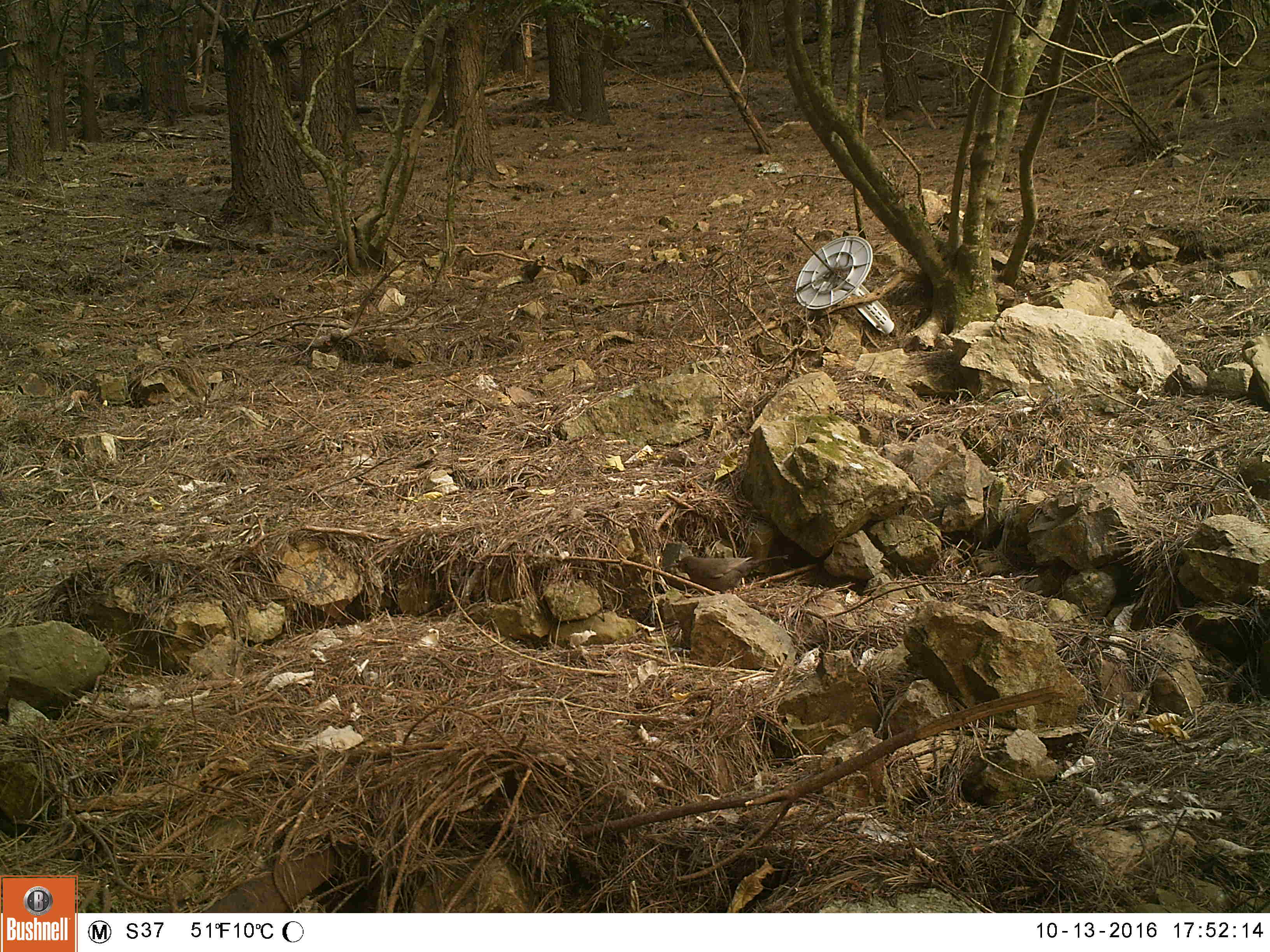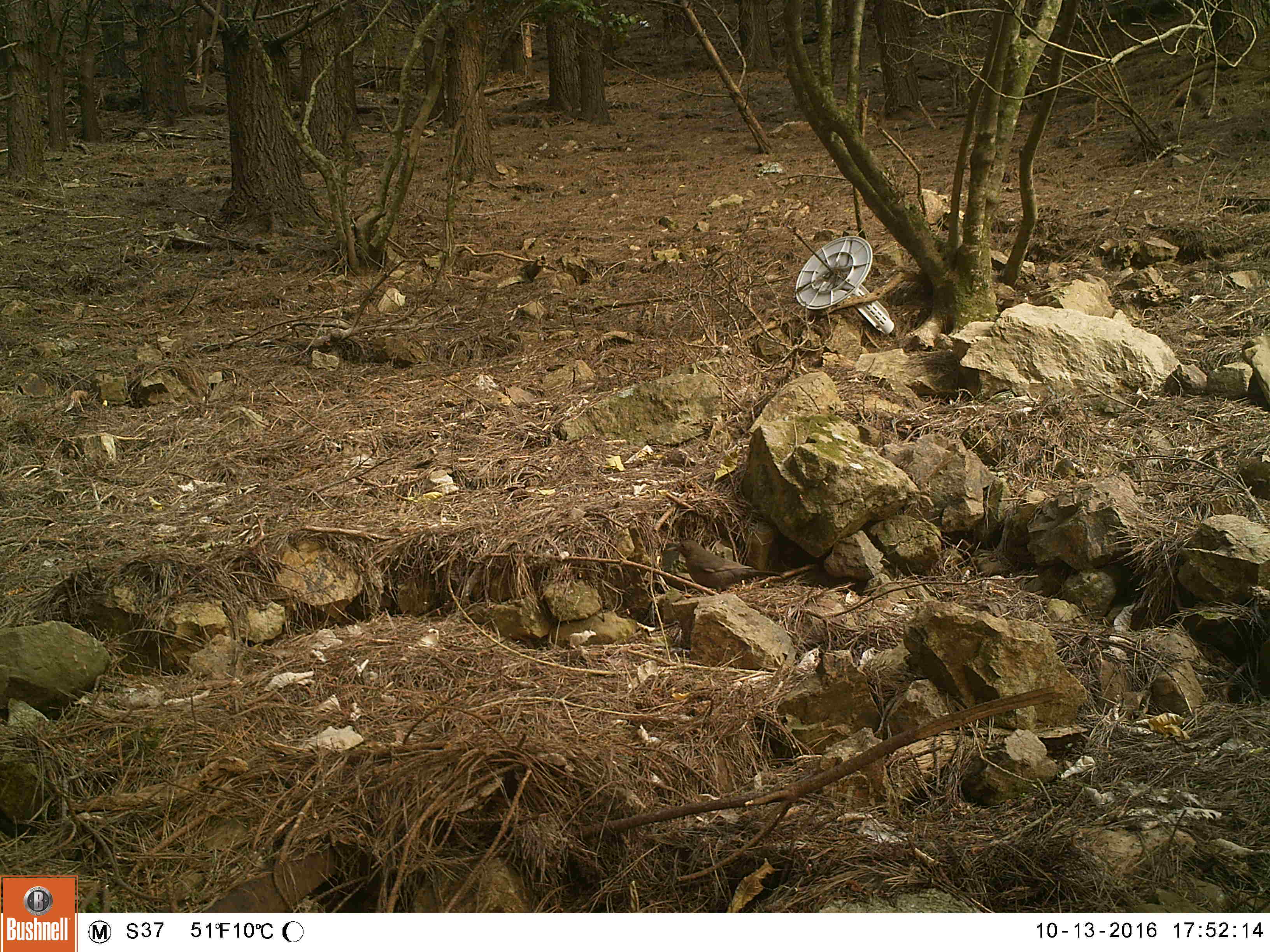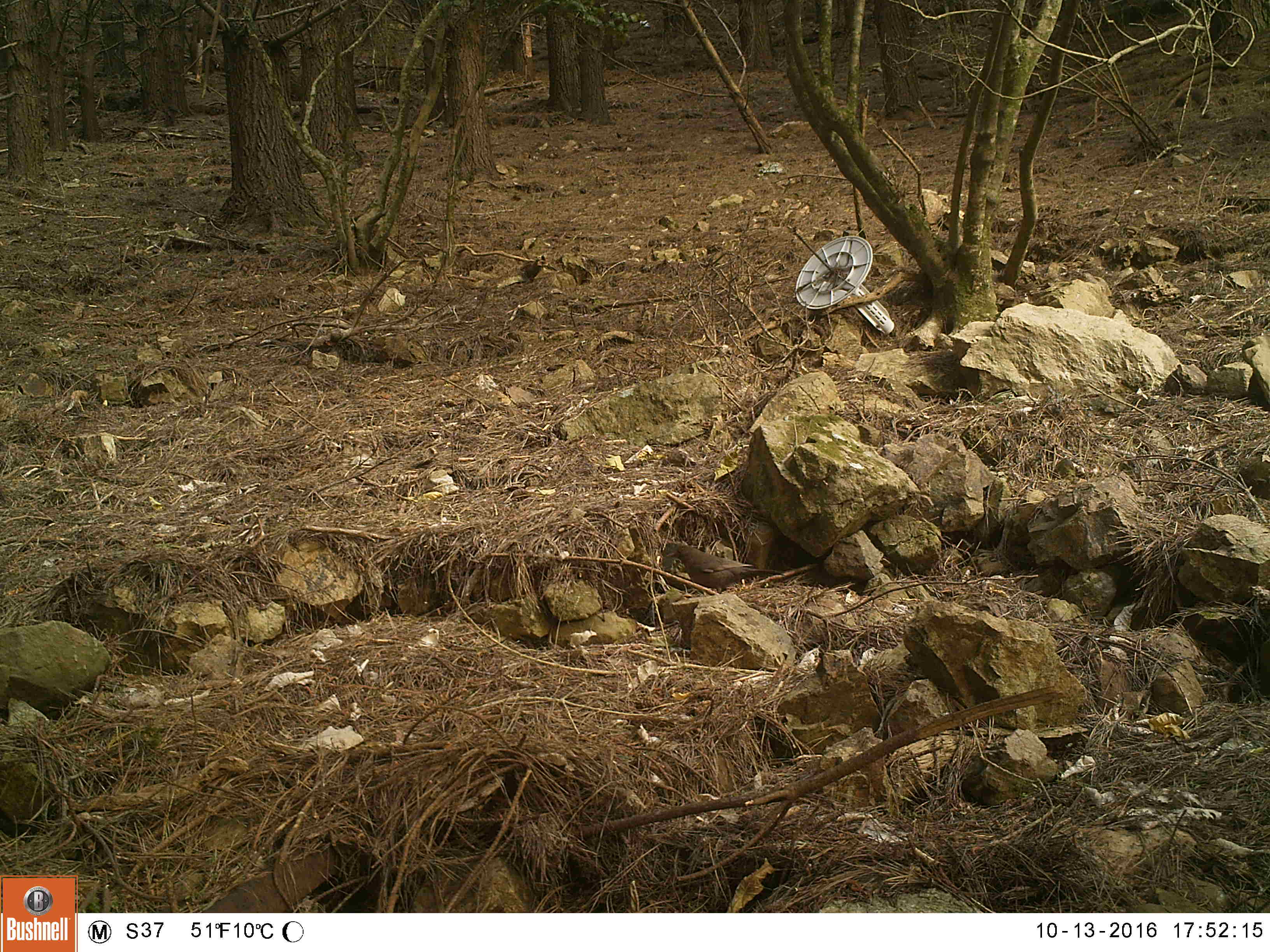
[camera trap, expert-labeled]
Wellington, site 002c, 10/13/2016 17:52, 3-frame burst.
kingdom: Animalia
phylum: Chordata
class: Aves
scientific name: Aves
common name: bird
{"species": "bird (Aves)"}